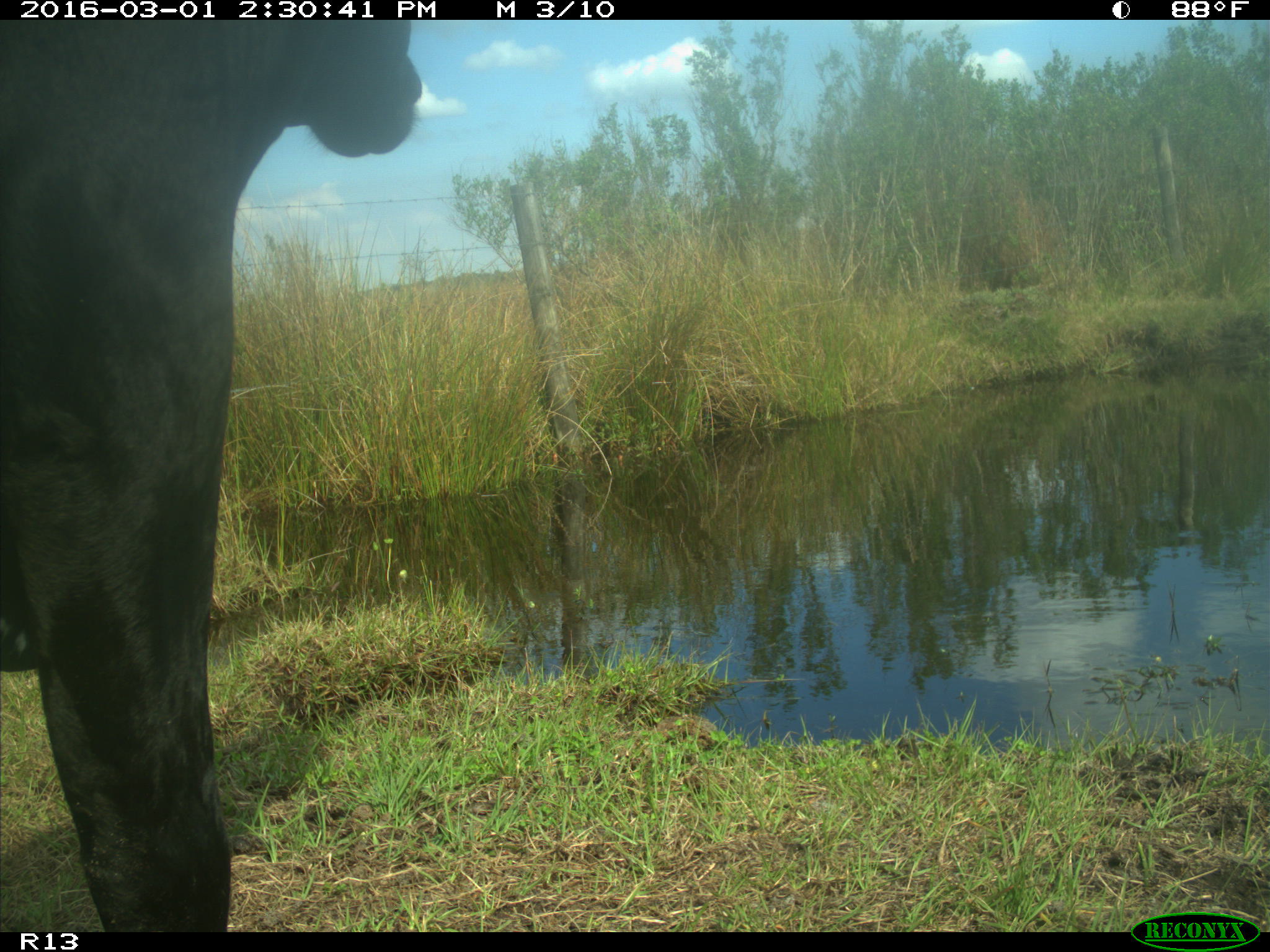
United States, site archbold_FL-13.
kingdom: Animalia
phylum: Chordata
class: Mammalia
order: Artiodactyla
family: Bovidae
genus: Bos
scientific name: Bos taurus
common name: domestic cow